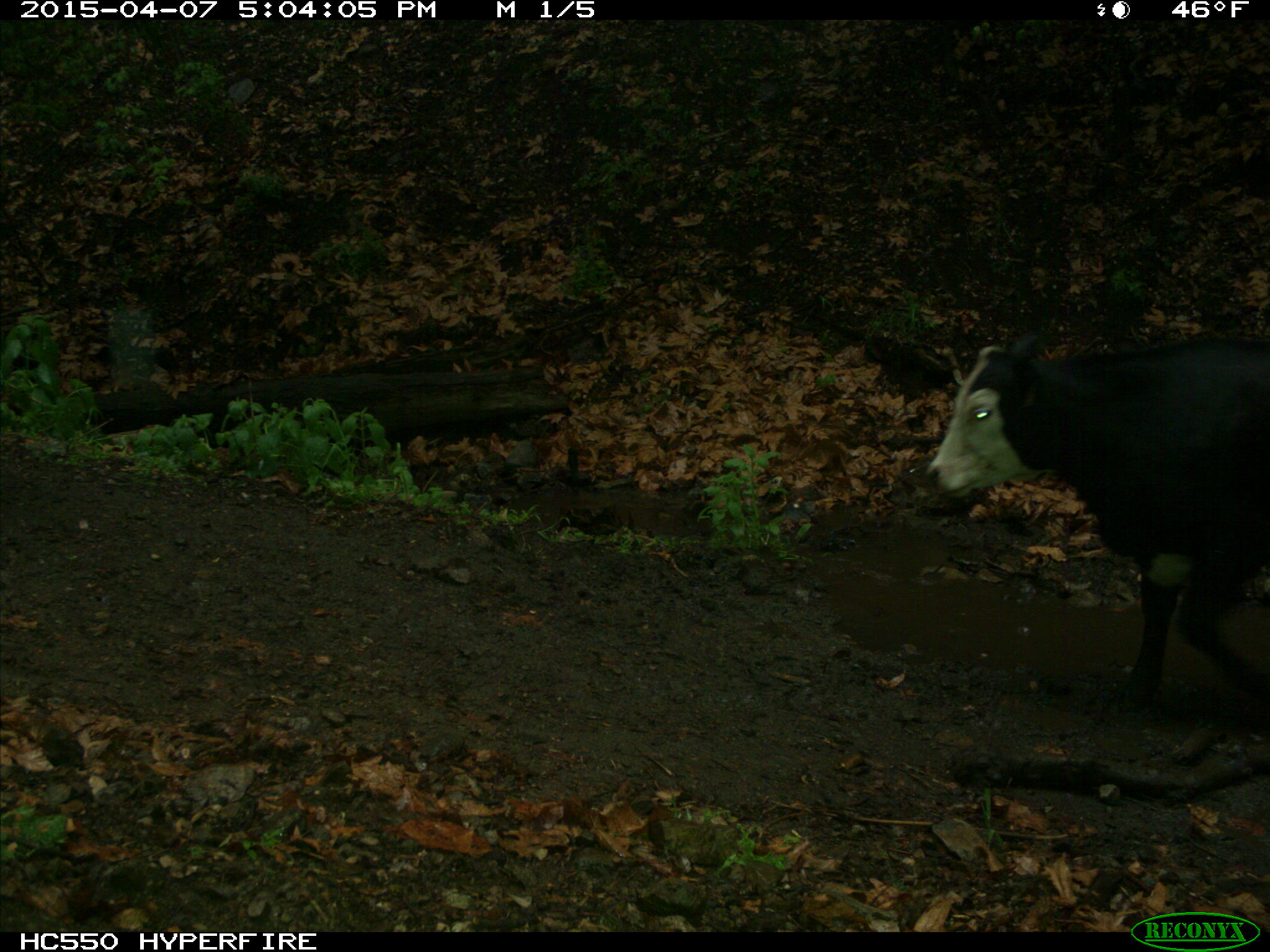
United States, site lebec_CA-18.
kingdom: Animalia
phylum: Chordata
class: Mammalia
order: Artiodactyla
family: Bovidae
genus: Bos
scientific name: Bos taurus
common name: domestic cow